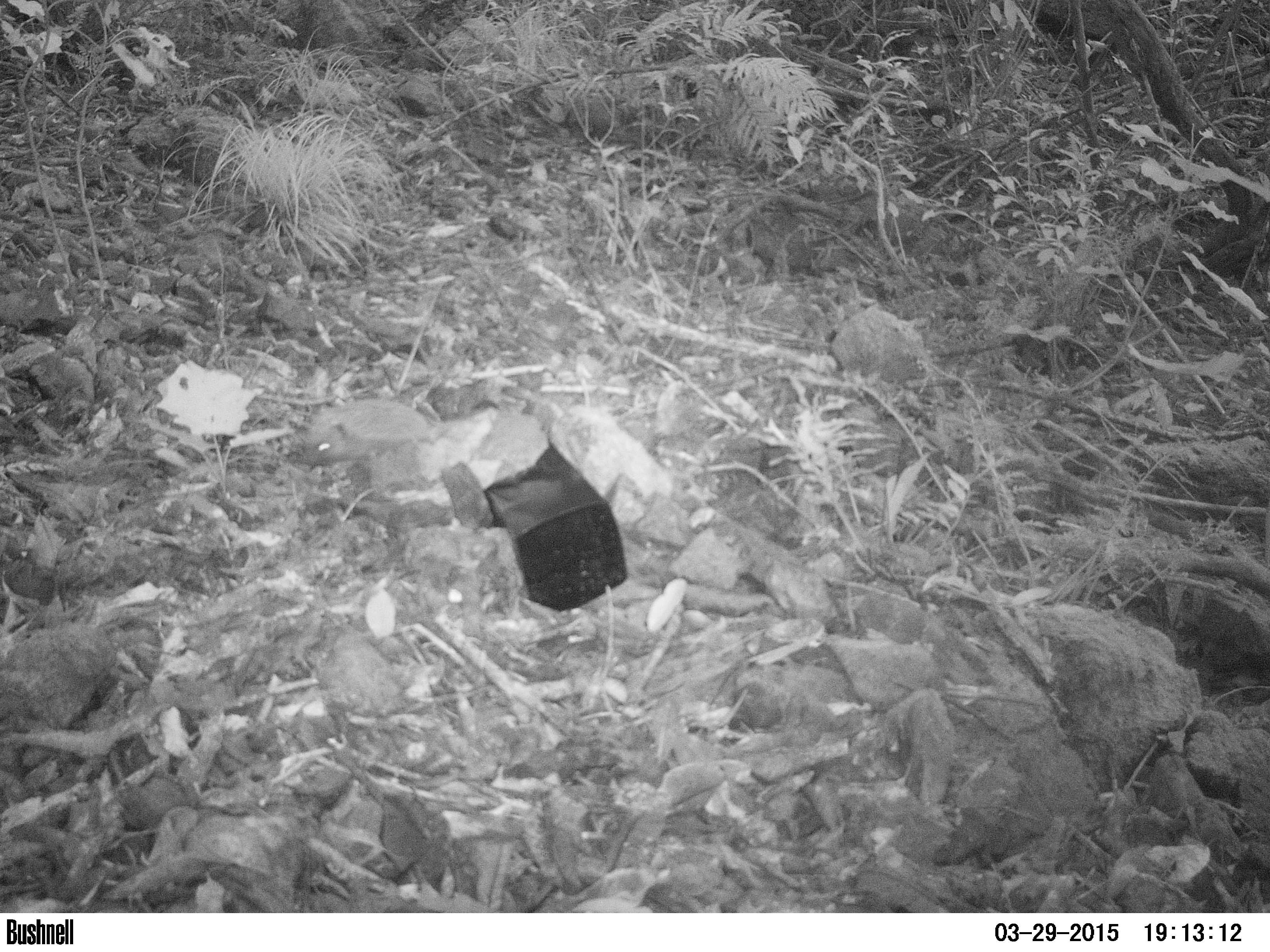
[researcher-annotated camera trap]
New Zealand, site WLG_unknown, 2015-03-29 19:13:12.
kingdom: Animalia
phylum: Chordata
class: Mammalia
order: Eulipotyphla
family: Erinaceidae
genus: Erinaceus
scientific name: Erinaceus europaeus europaeus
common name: european hedgehog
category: hedgehog